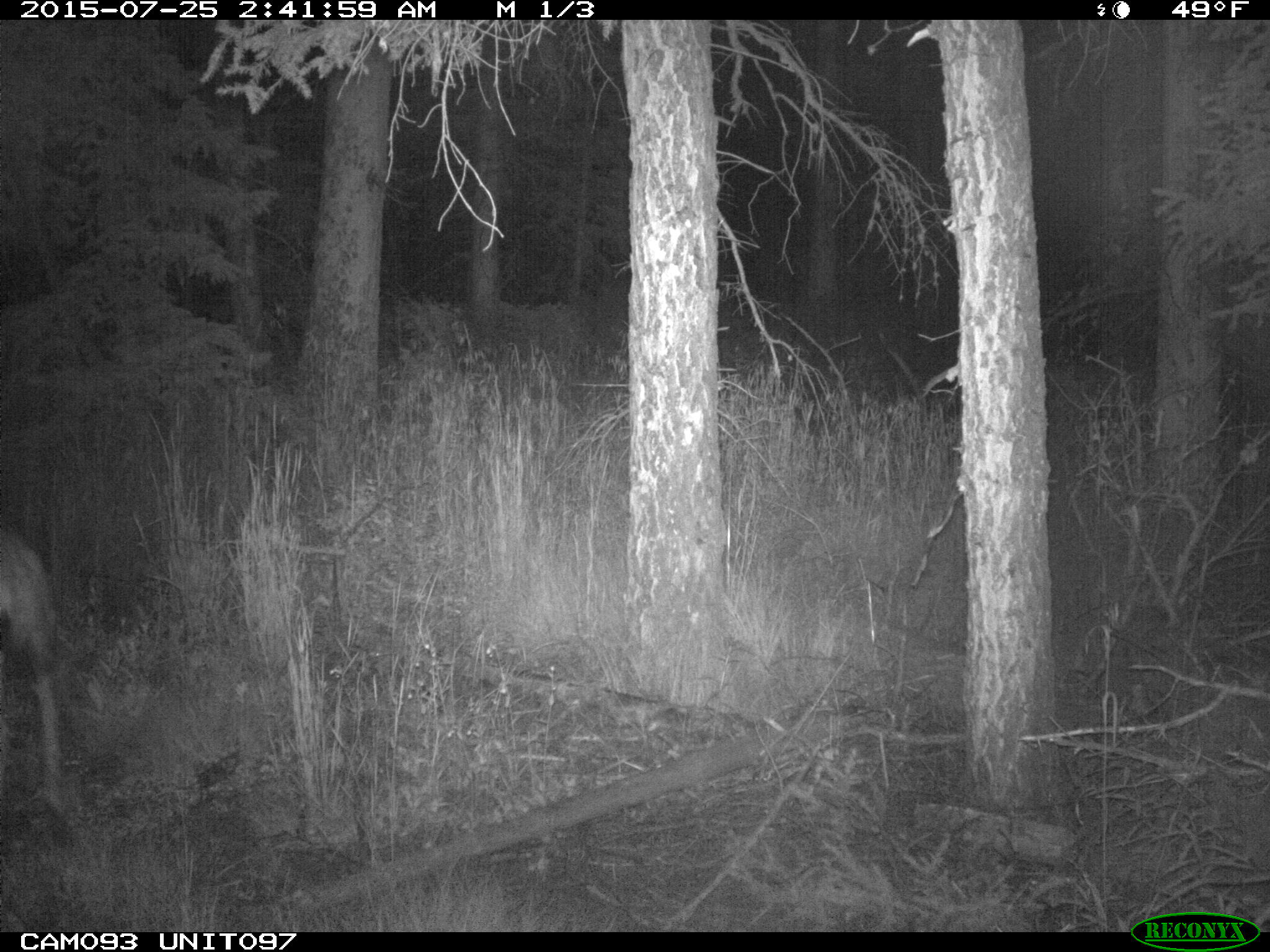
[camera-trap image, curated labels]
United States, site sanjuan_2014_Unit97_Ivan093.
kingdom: Animalia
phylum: Chordata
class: Mammalia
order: Artiodactyla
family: Cervidae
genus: Odocoileus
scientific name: Odocoileus hemionus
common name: mule deer